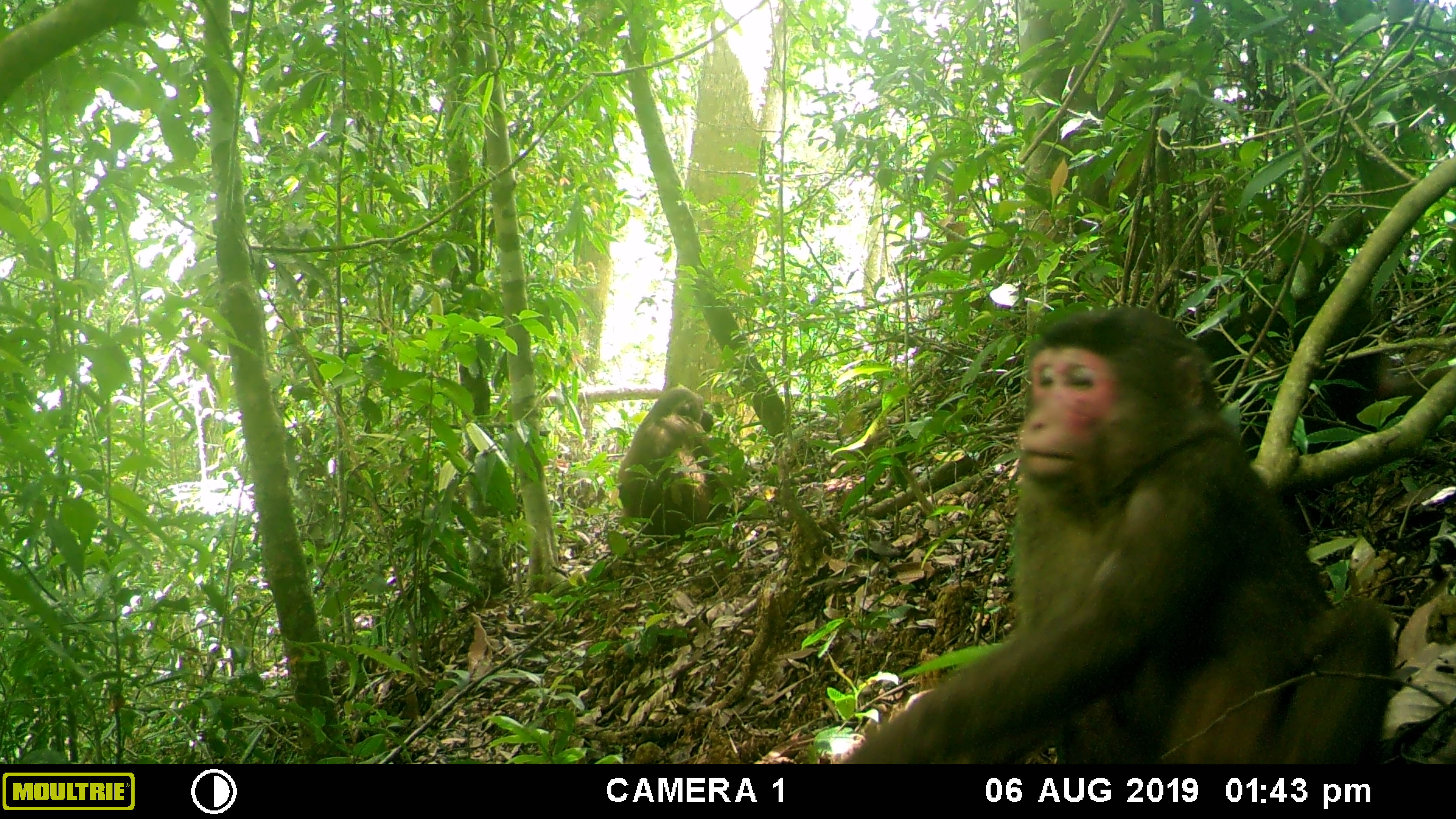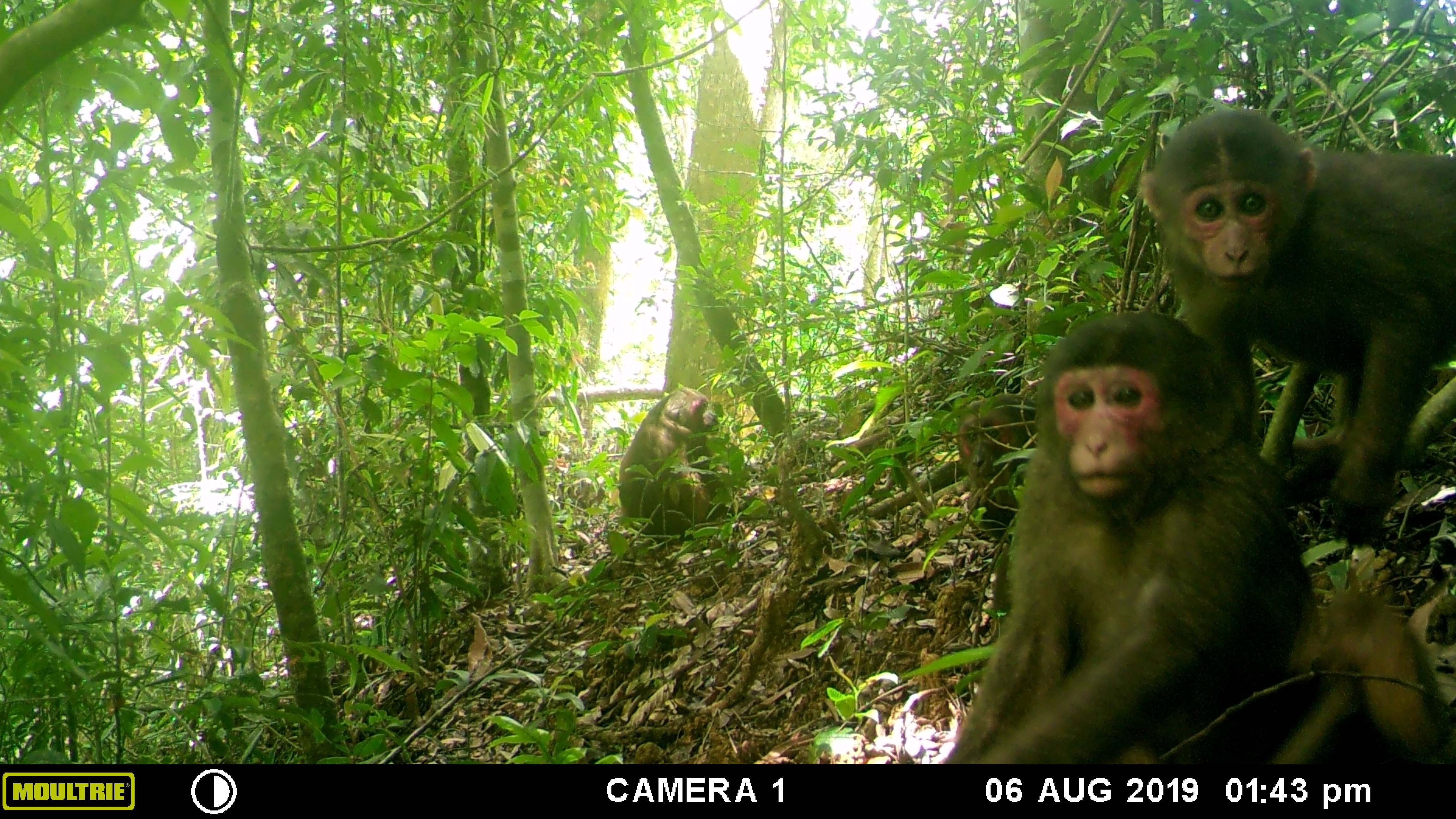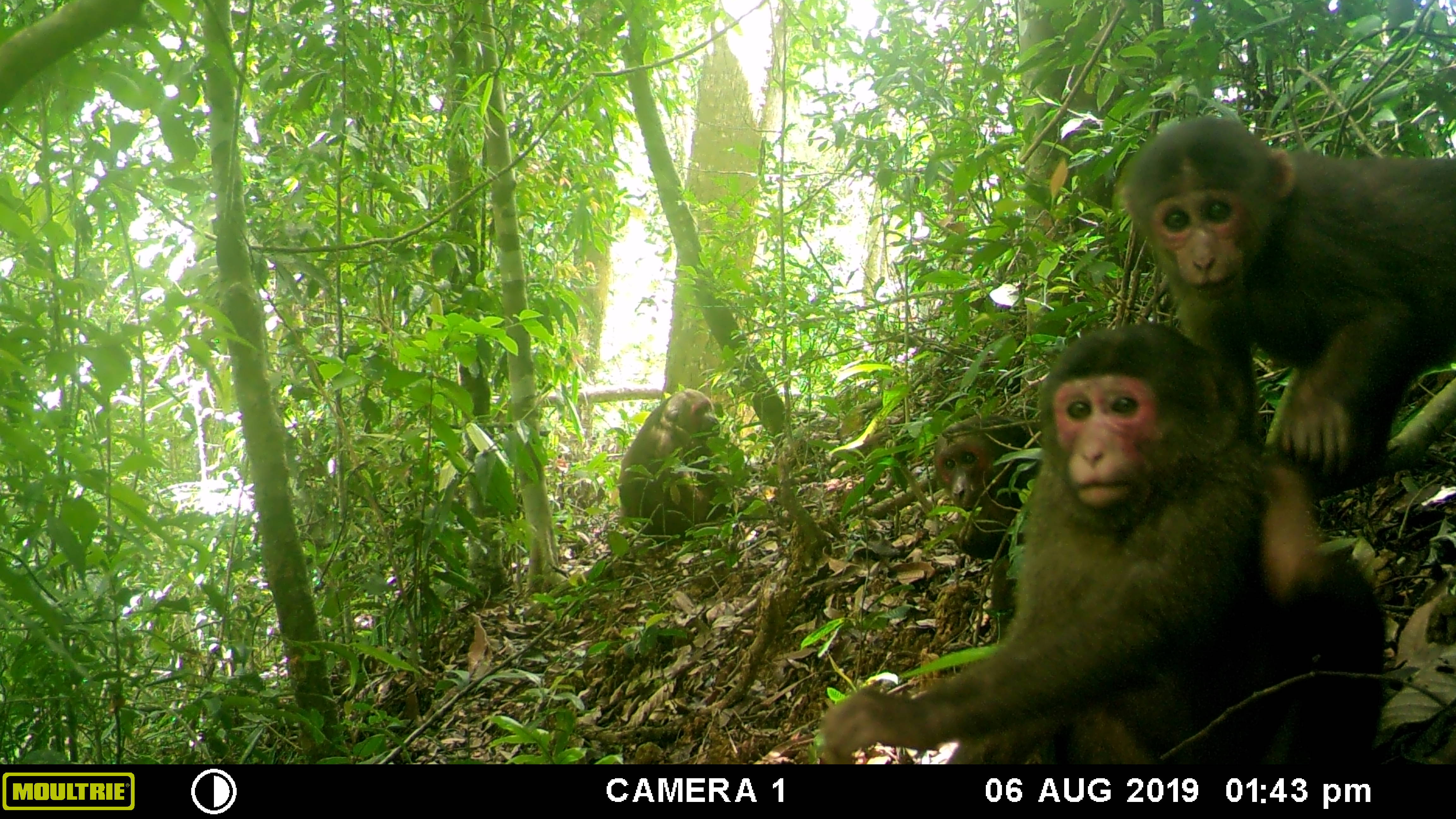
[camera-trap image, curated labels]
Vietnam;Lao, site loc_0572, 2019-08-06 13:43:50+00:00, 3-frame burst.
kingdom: Animalia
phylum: Chordata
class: Mammalia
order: Primates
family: Cercopithecidae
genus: Macaca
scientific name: Macaca arctoides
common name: stump-tailed macaque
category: stump tailed macaque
Stump tailed macaque (stump-tailed macaque) (Macaca arctoides). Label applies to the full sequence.